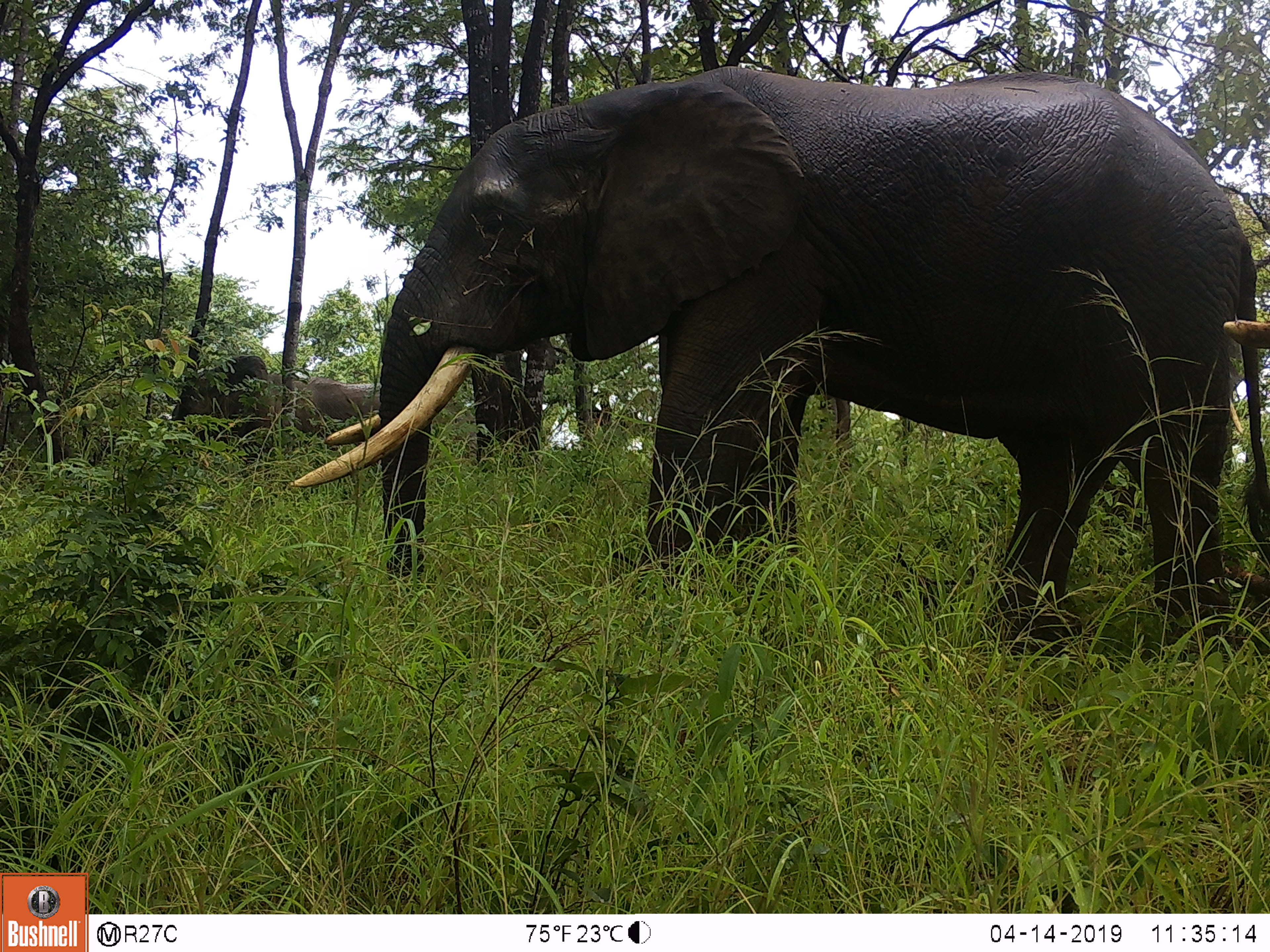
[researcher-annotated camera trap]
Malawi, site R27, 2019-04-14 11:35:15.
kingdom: Animalia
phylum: Chordata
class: Mammalia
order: Proboscidea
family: Elephantidae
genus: Loxodonta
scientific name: Loxodonta africana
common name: african savanna elephant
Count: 2.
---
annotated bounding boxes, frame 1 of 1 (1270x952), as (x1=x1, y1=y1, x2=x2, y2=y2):
african savanna elephant: (x1=278, y1=53, x2=1268, y2=650); (x1=138, y1=321, x2=418, y2=498)